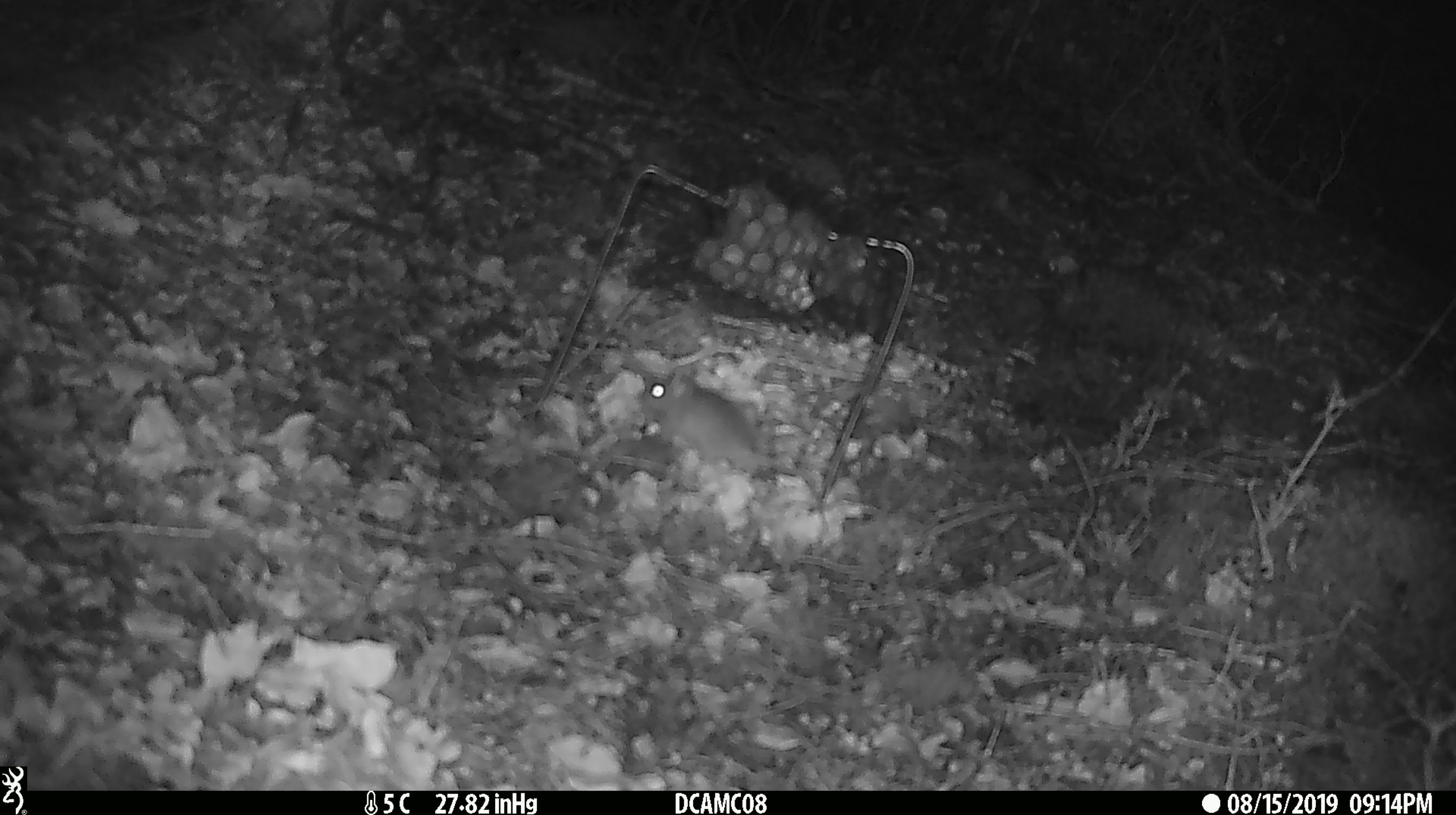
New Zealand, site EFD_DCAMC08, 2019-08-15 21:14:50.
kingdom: Animalia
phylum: Chordata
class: Mammalia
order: Rodentia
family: Muridae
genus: Mus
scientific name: Mus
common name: mouse